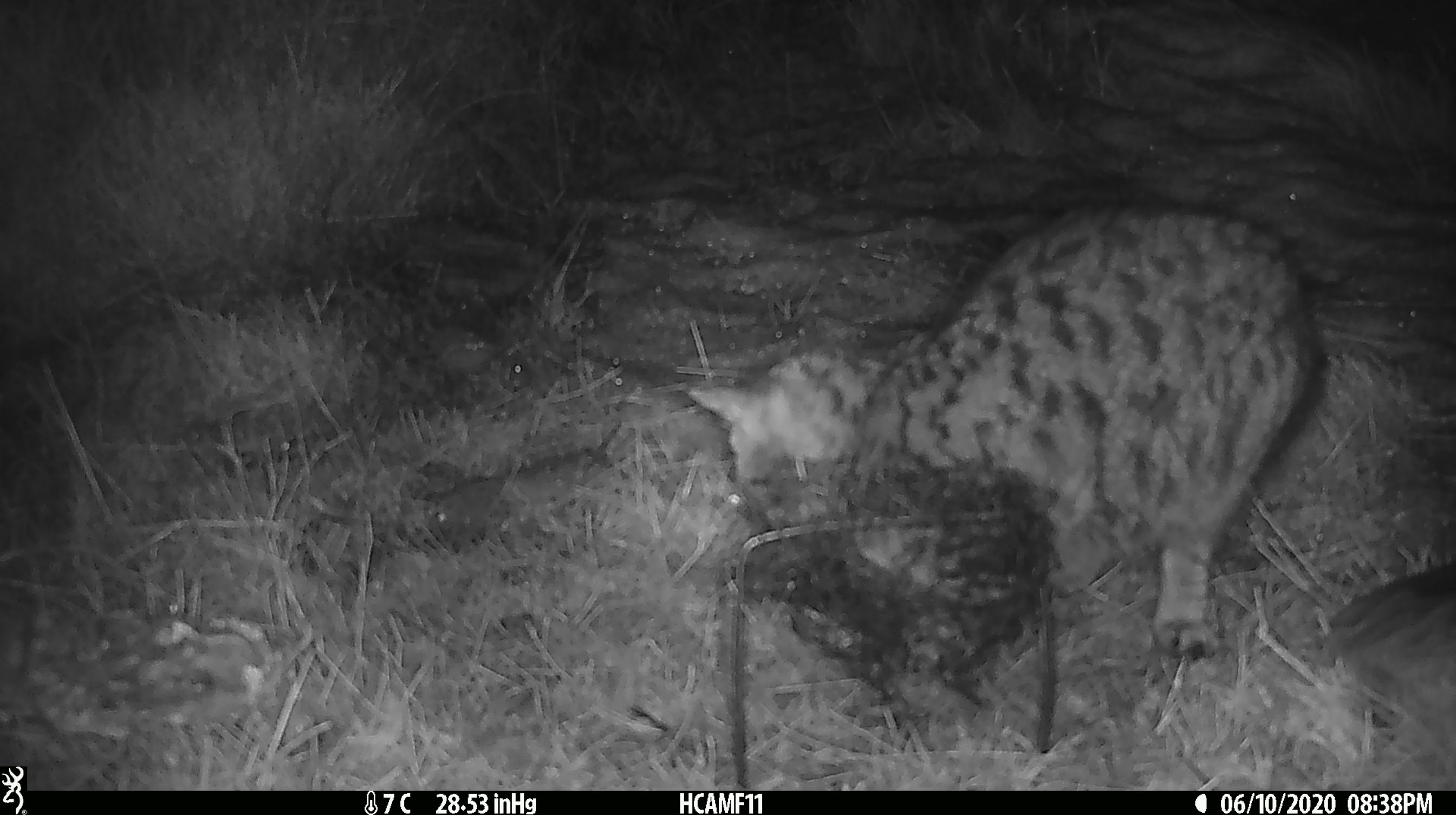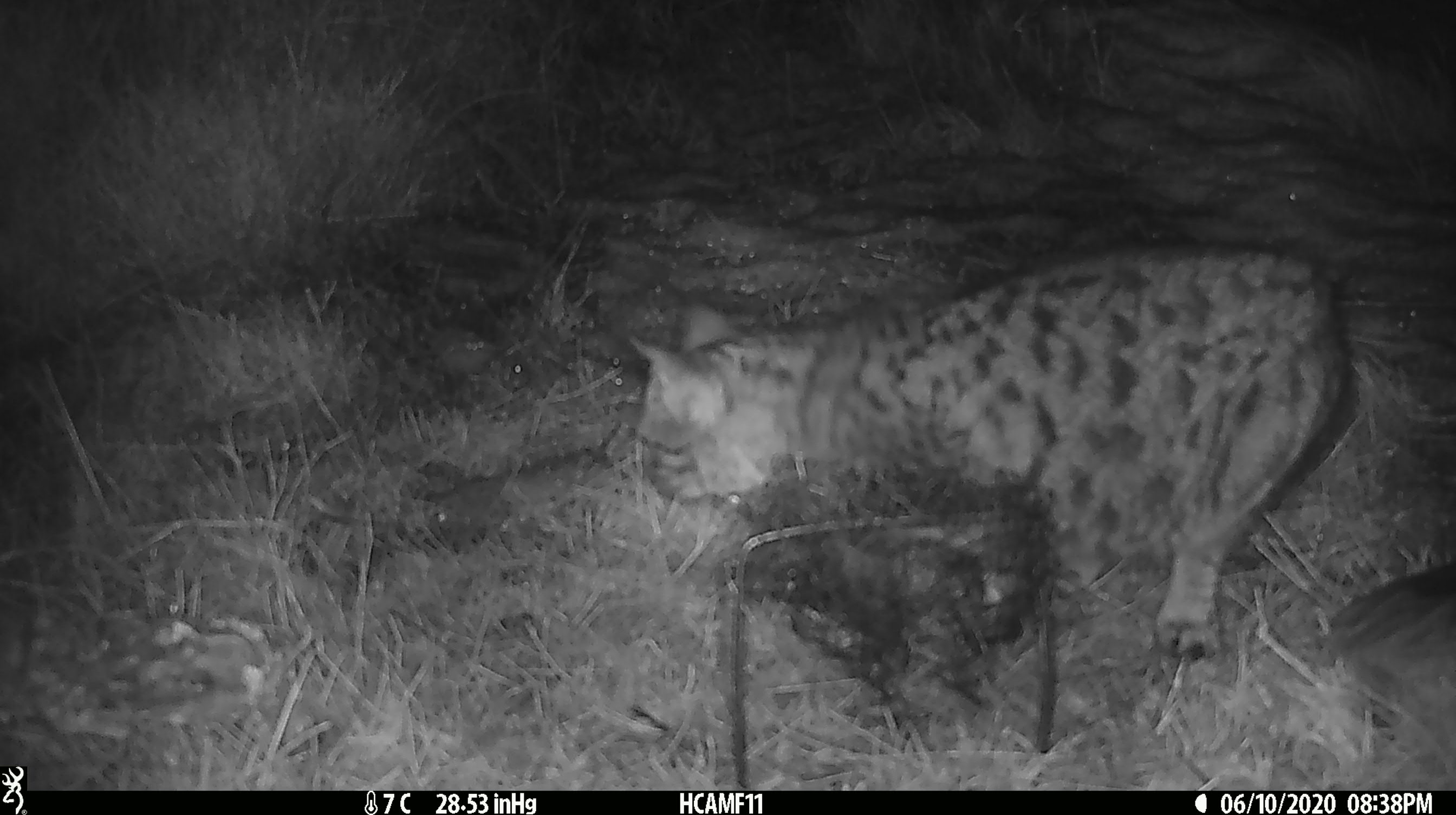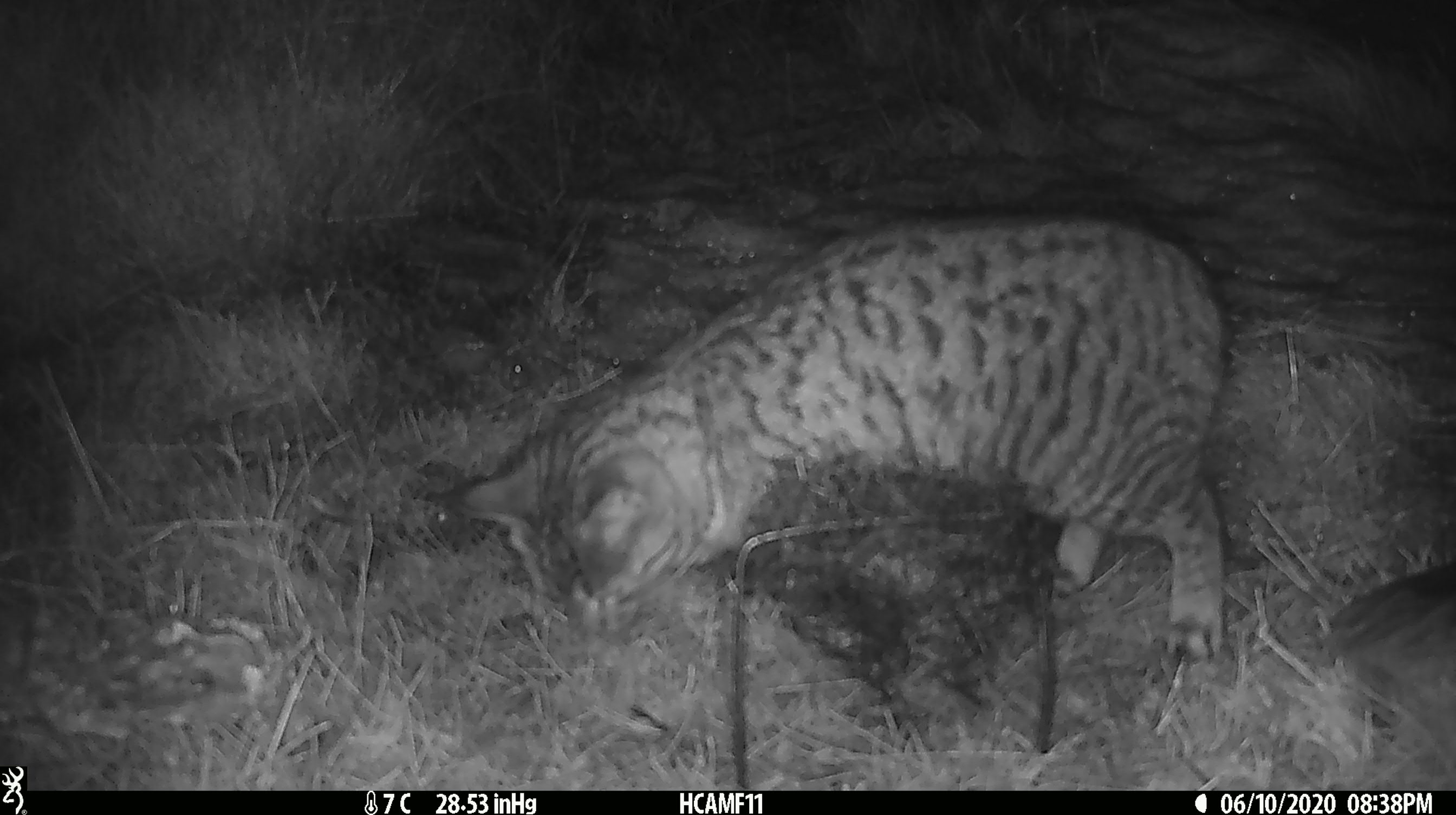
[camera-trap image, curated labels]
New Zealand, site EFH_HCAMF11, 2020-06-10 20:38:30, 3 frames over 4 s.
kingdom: Animalia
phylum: Chordata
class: Mammalia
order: Carnivora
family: Felidae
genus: Felis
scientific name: Felis catus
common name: domestic cat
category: cat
Cat (domestic cat) (Felis catus).